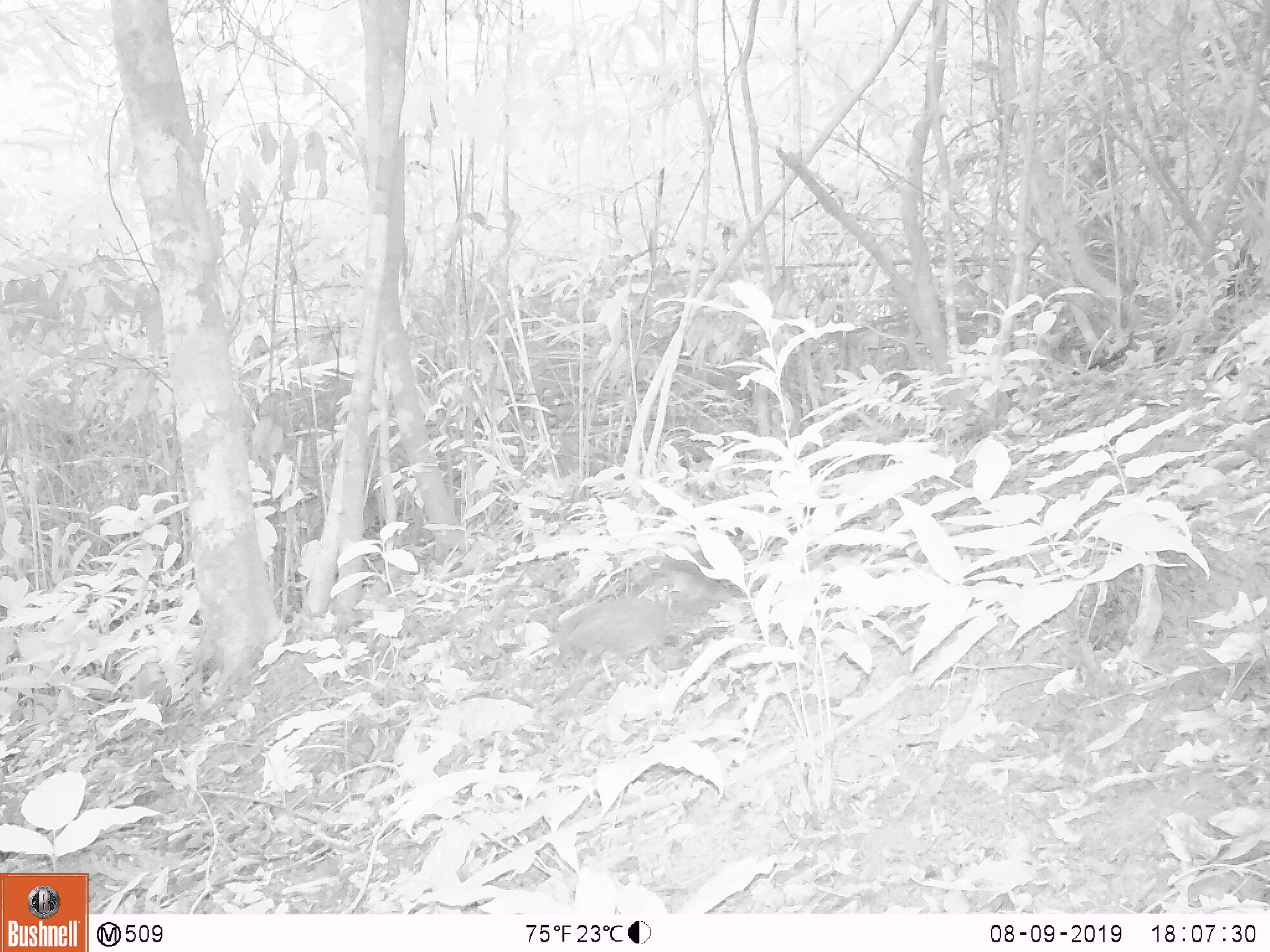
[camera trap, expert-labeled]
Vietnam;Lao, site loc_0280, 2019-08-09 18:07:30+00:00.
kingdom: Animalia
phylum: Chordata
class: Aves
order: Galliformes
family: Phasianidae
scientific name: Phasianidae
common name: partridge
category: unidentified partridge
Unidentified partridge (partridge) (Phasianidae). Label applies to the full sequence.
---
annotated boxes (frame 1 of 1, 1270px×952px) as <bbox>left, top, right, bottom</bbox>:
unidentified partridge: <bbox>546, 571, 681, 687</bbox>